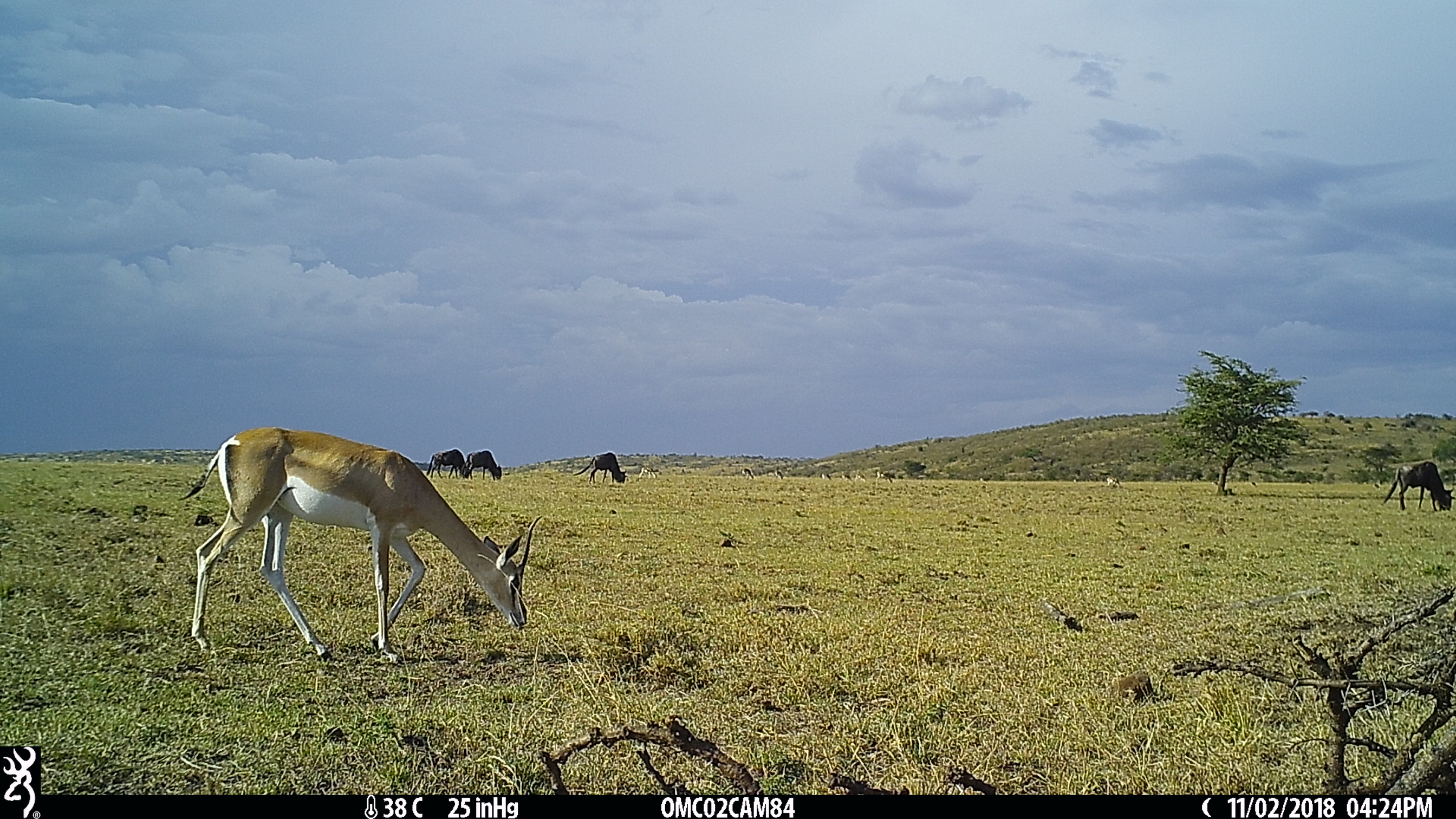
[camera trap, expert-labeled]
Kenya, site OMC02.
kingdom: Animalia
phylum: Chordata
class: Mammalia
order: Artiodactyla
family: Bovidae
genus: Nanger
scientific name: Nanger granti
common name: grant's gazelle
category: gazelle grants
Gazelle grants (grant's gazelle) (Nanger granti).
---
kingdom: Animalia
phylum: Chordata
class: Mammalia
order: Artiodactyla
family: Bovidae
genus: Connochaetes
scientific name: Connochaetes taurinus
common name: blue wildebeest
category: wildebeest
Wildebeest (blue wildebeest) (Connochaetes taurinus).